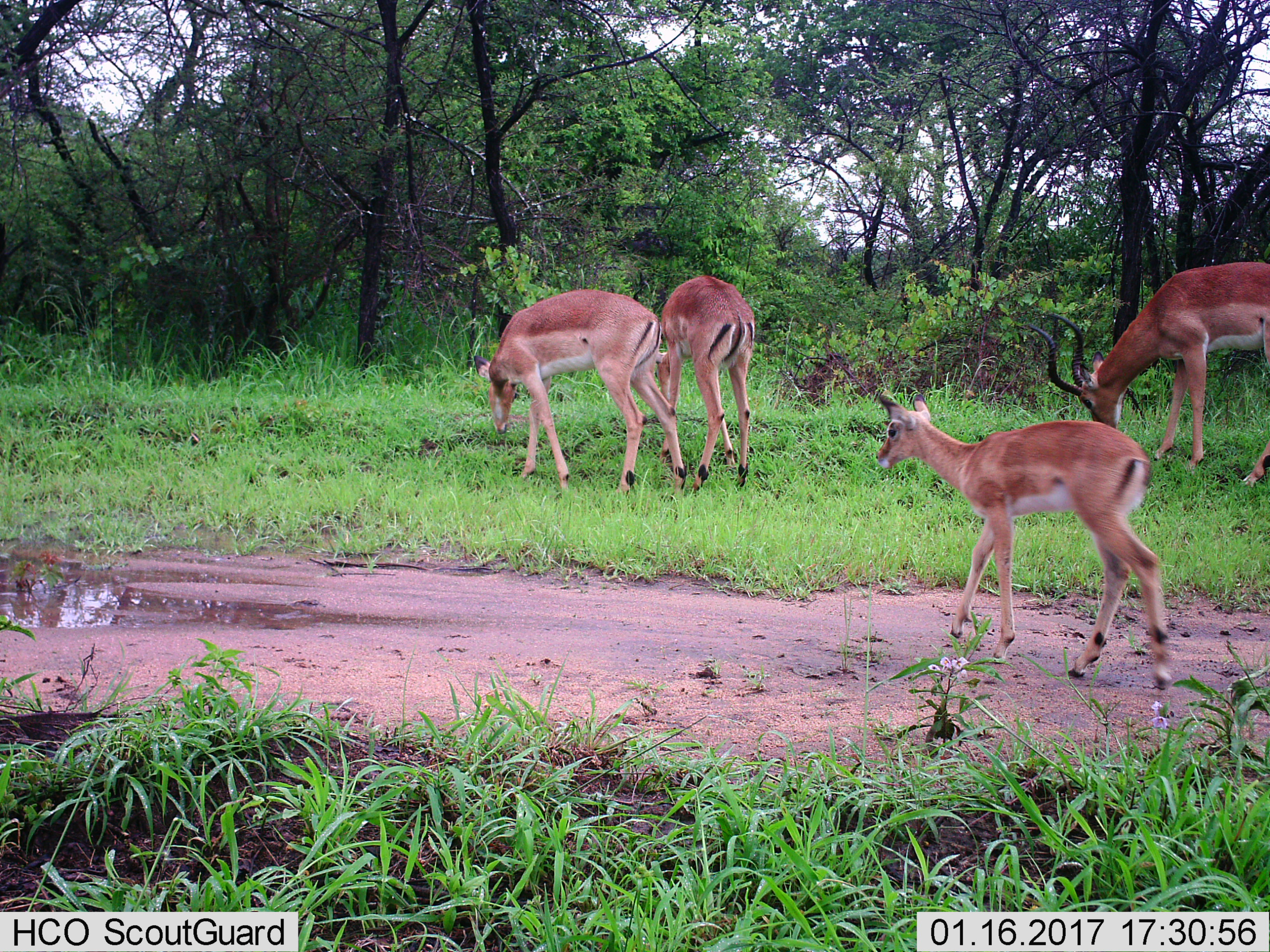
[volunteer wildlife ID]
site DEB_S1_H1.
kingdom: Animalia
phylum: Chordata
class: Mammalia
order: Artiodactyla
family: Bovidae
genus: Aepyceros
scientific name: Aepyceros melampus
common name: impala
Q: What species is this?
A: Impala (Aepyceros melampus).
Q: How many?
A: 4.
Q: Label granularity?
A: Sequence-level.